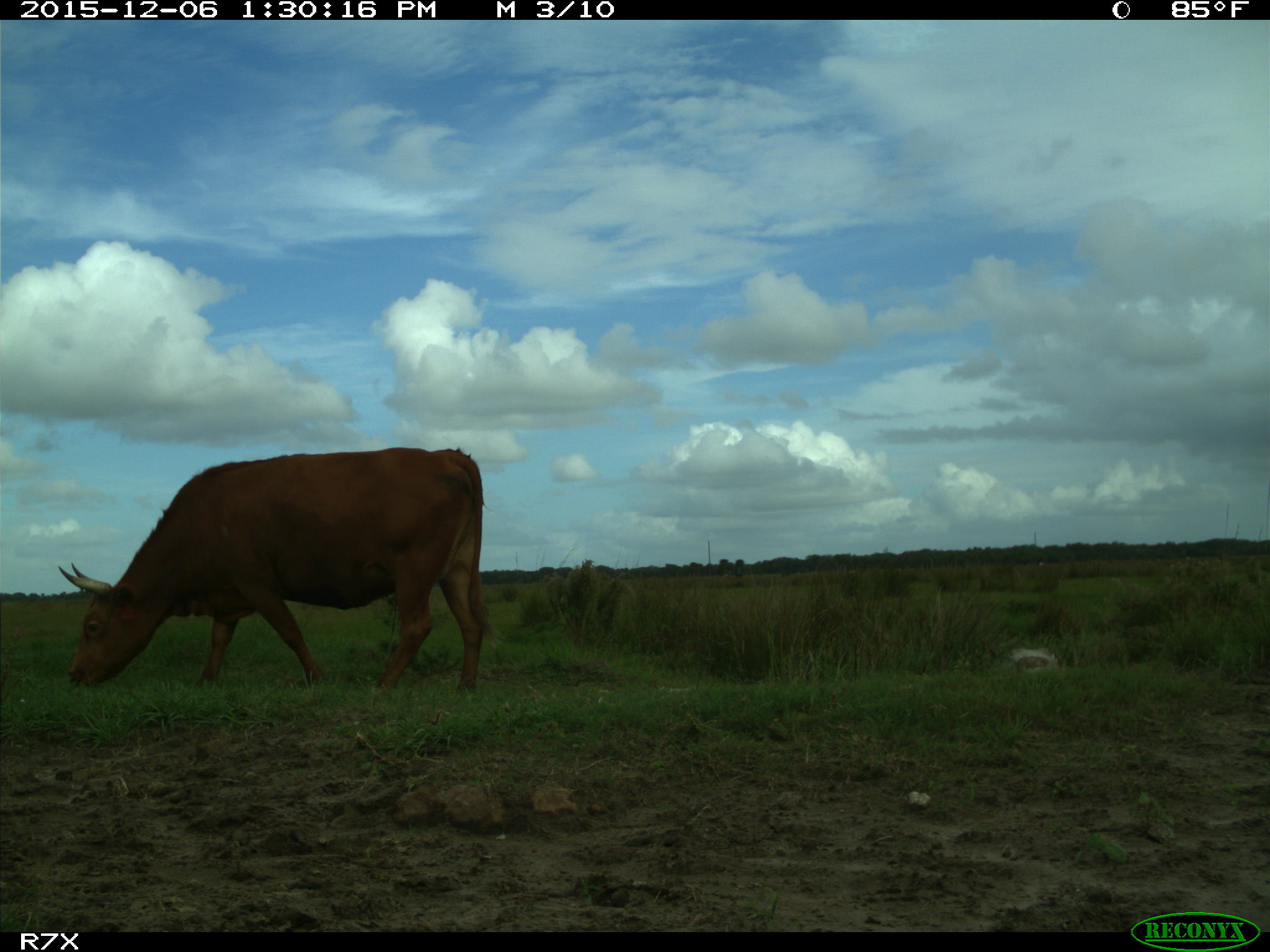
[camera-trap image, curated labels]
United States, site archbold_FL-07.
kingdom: Animalia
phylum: Chordata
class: Mammalia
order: Artiodactyla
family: Bovidae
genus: Bos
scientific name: Bos taurus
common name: domestic cow